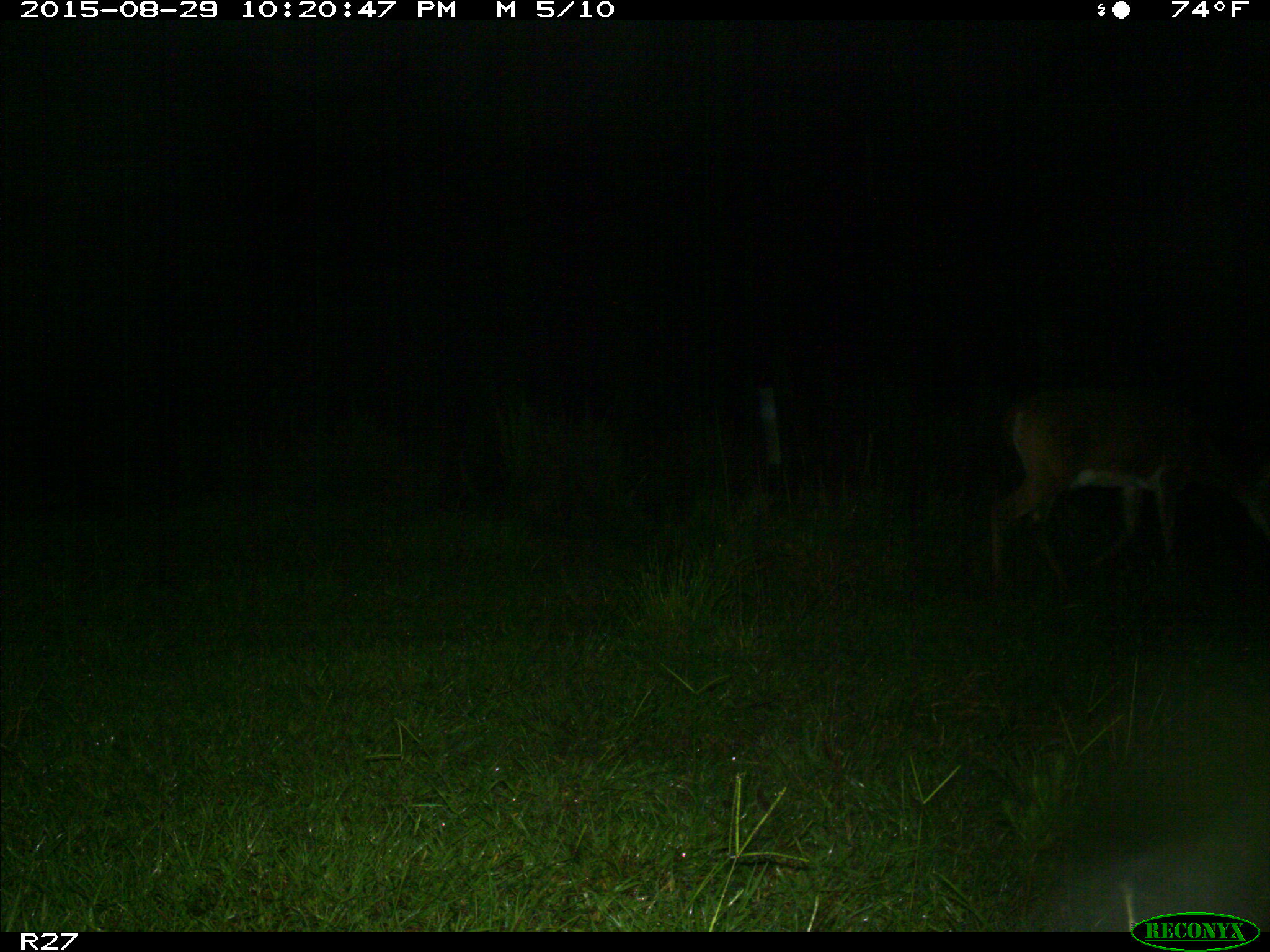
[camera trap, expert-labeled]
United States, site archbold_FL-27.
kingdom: Animalia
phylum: Chordata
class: Mammalia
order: Artiodactyla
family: Cervidae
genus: Odocoileus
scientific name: Odocoileus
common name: deer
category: unidentified deer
Unidentified deer (deer) (Odocoileus).